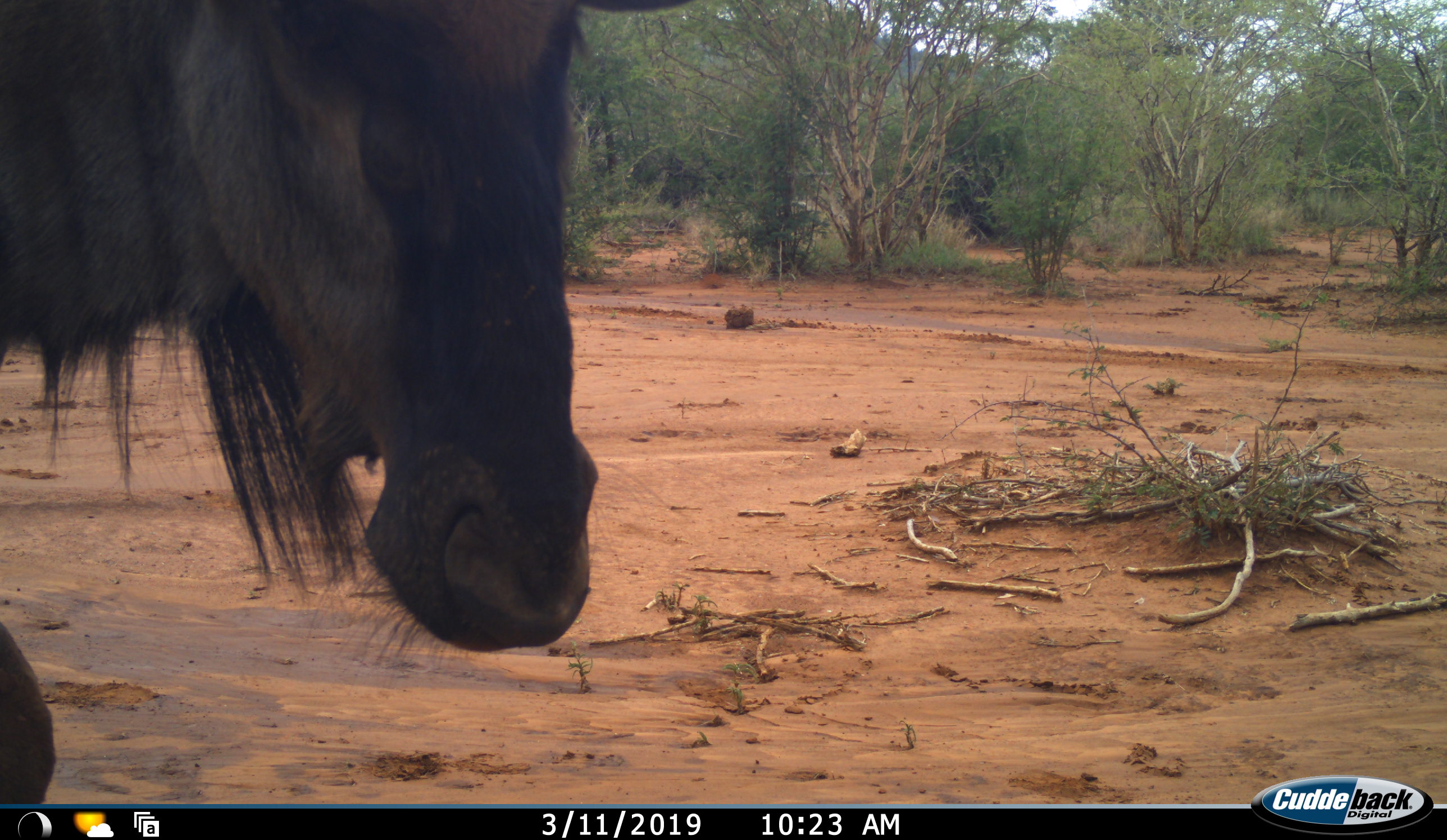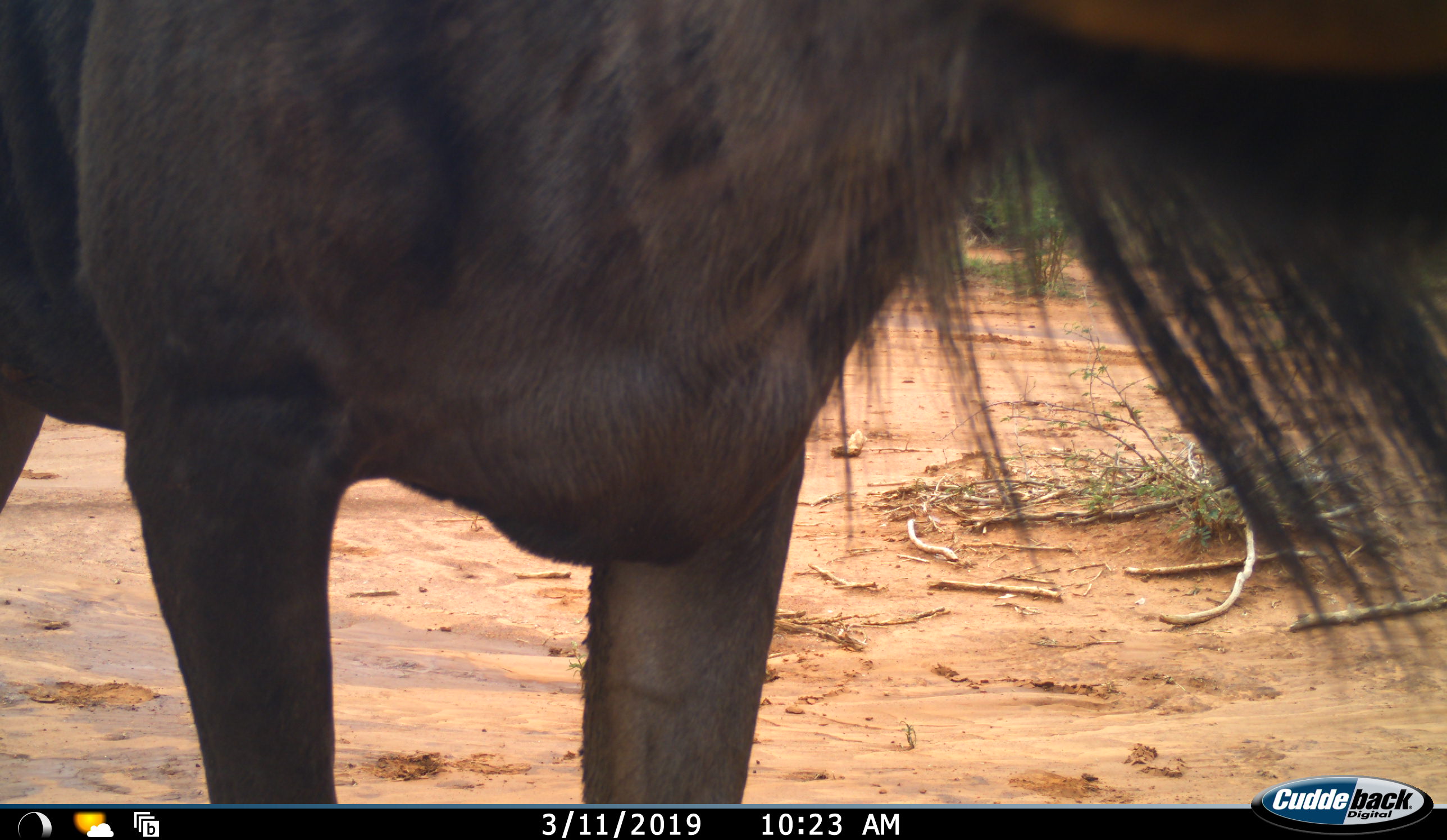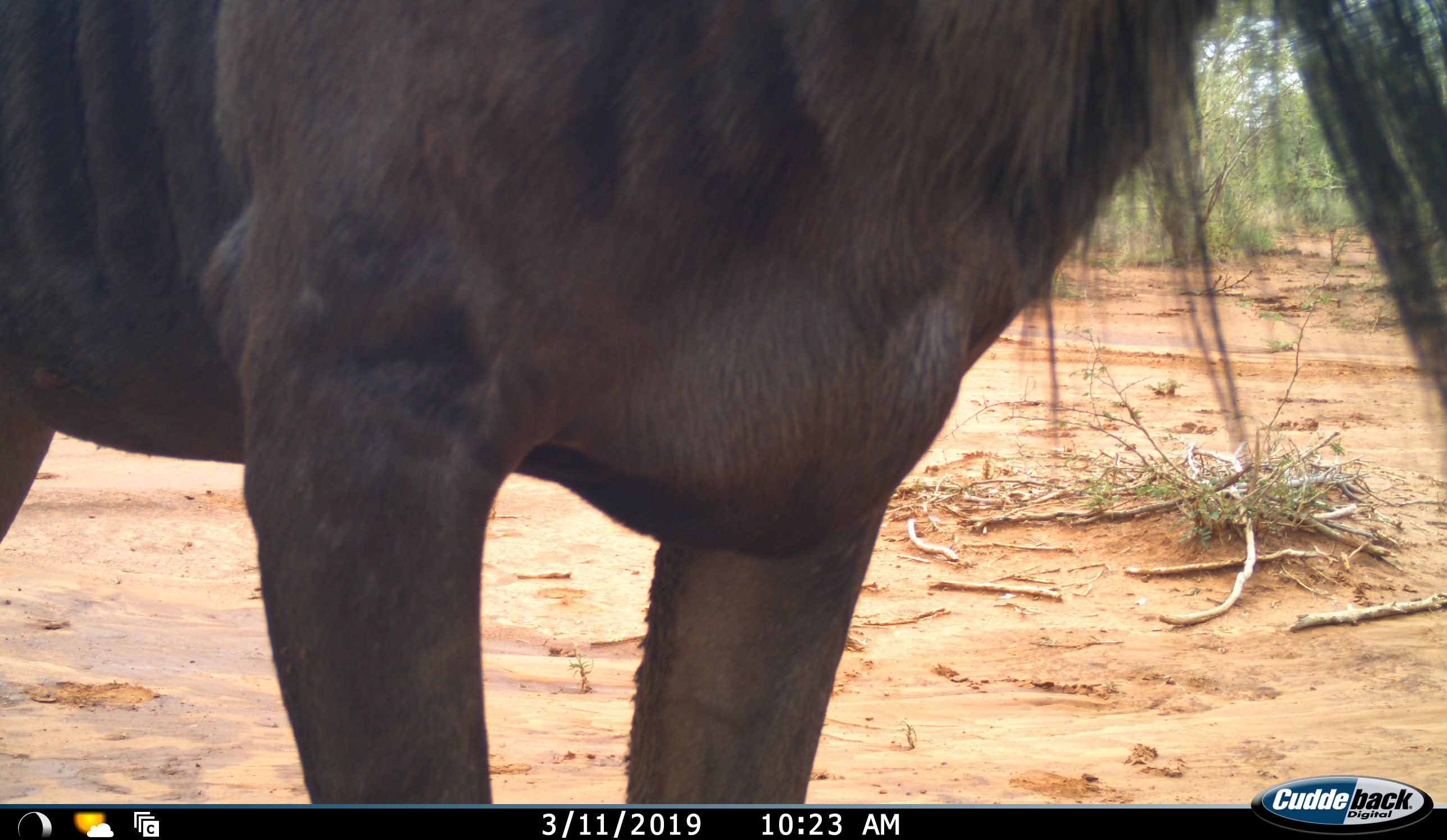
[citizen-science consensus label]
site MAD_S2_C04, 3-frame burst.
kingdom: Animalia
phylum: Chordata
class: Mammalia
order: Artiodactyla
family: Bovidae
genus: Connochaetes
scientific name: Connochaetes taurinus taurinus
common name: blue wildebeest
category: wildebeestblue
Wildebeestblue (blue wildebeest) (Connochaetes taurinus taurinus), count 1. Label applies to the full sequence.